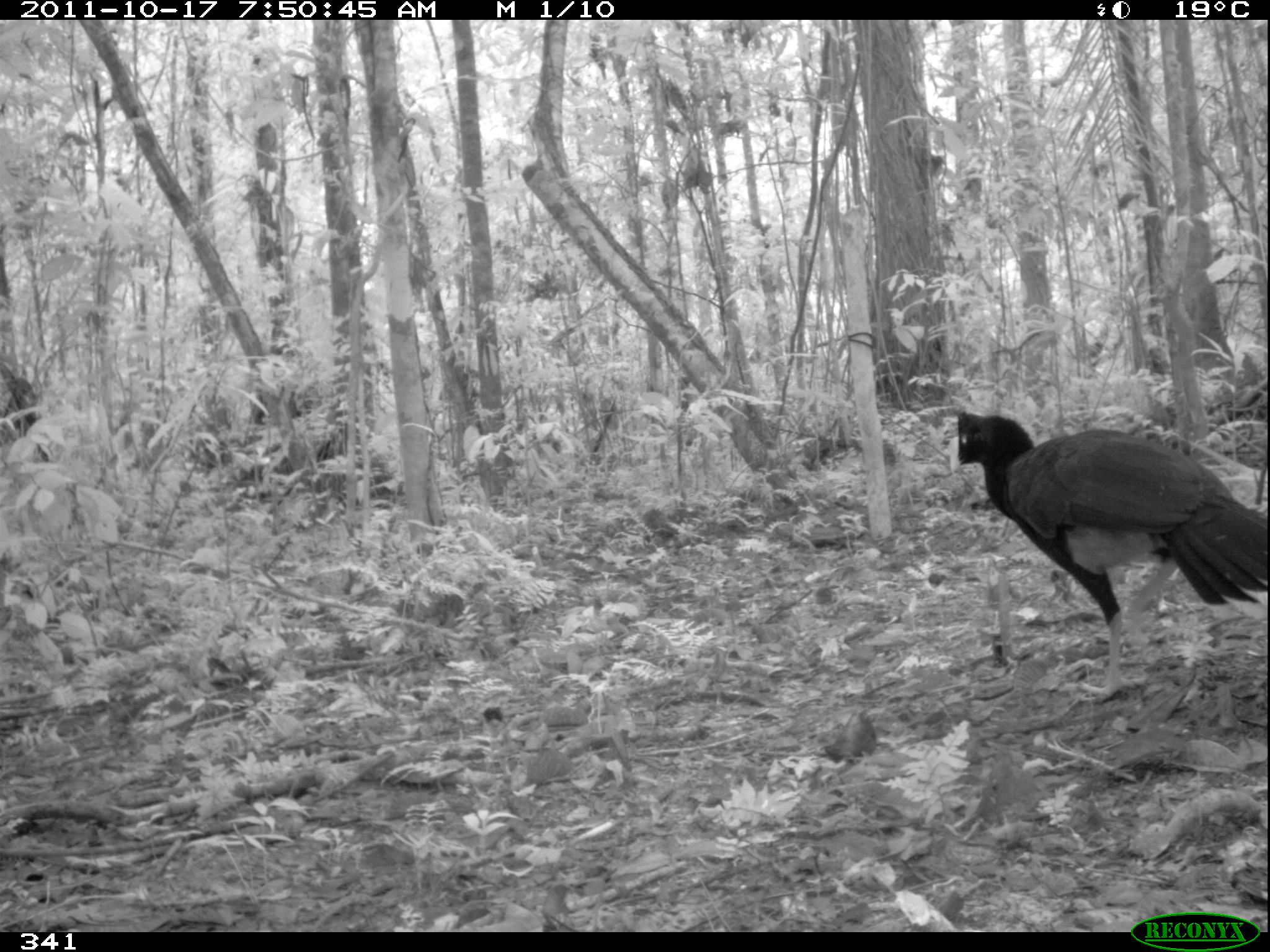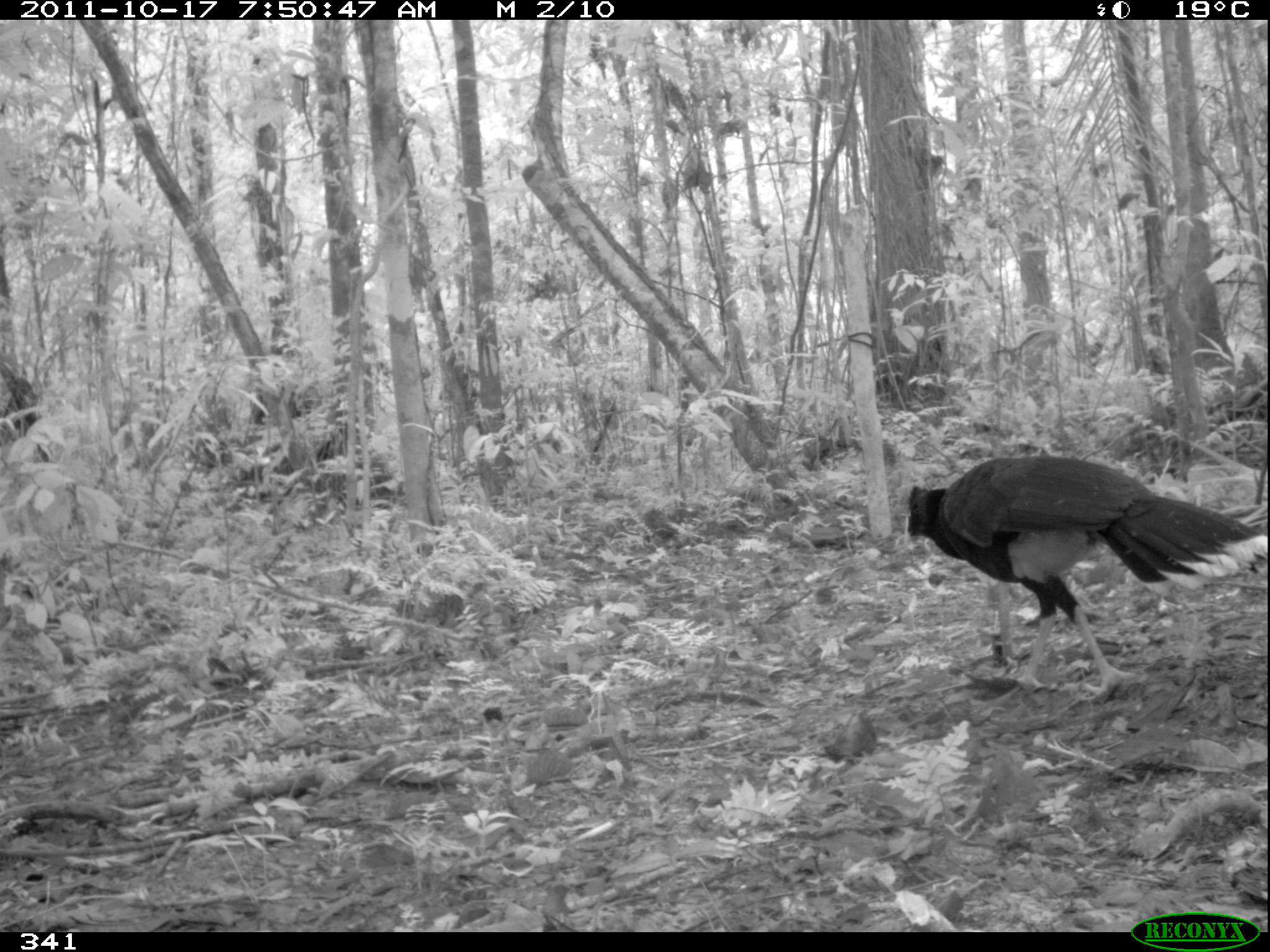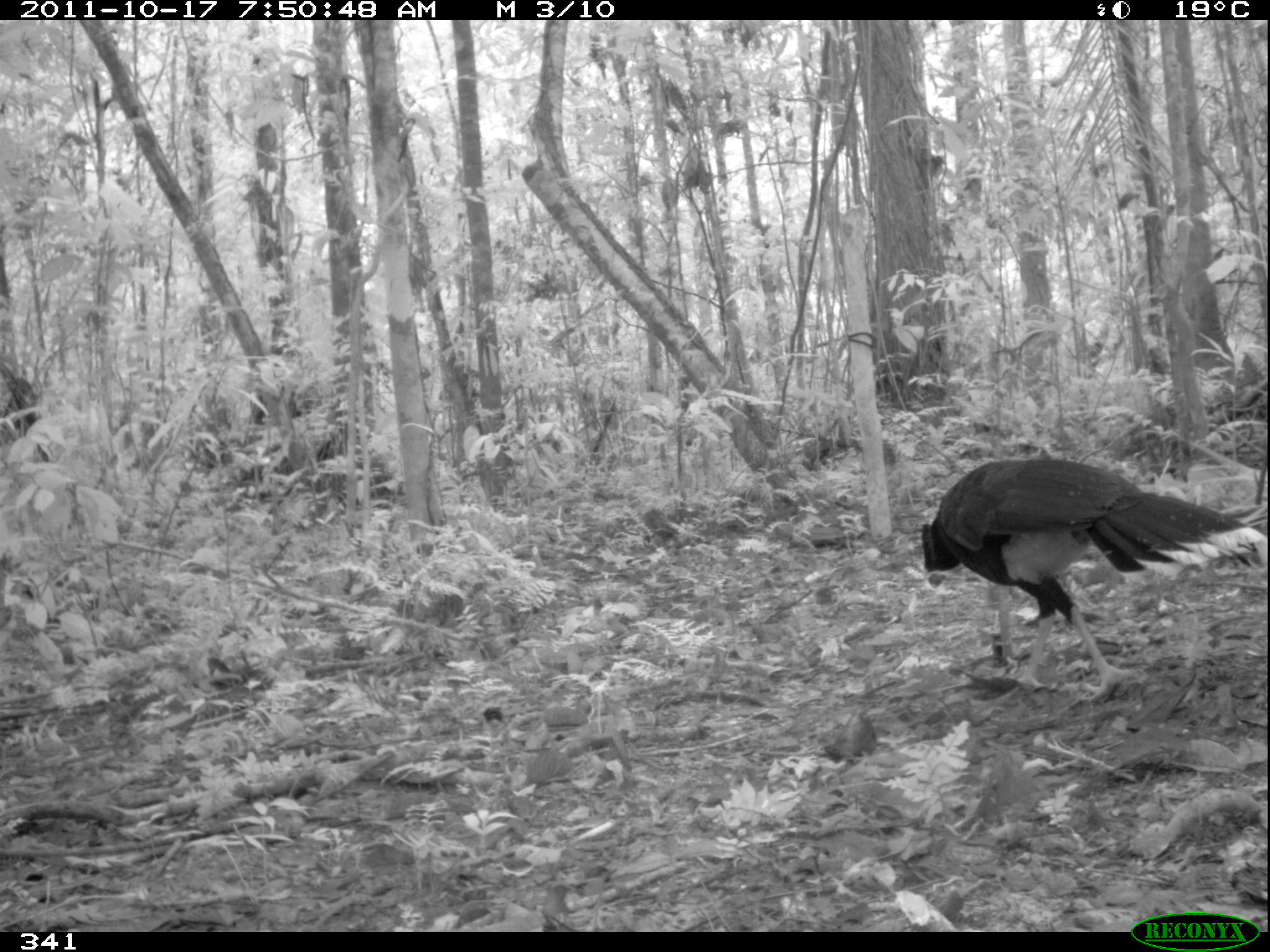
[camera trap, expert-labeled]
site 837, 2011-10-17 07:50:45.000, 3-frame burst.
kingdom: Animalia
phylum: Chordata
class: Aves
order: Galliformes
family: Cracidae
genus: Mitu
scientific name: Mitu tuberosum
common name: razor-billed curassow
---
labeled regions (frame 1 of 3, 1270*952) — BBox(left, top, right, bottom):
mitu tuberosum: BBox(947, 410, 1270, 702)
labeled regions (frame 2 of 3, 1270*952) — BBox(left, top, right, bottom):
mitu tuberosum: BBox(900, 453, 1267, 703)